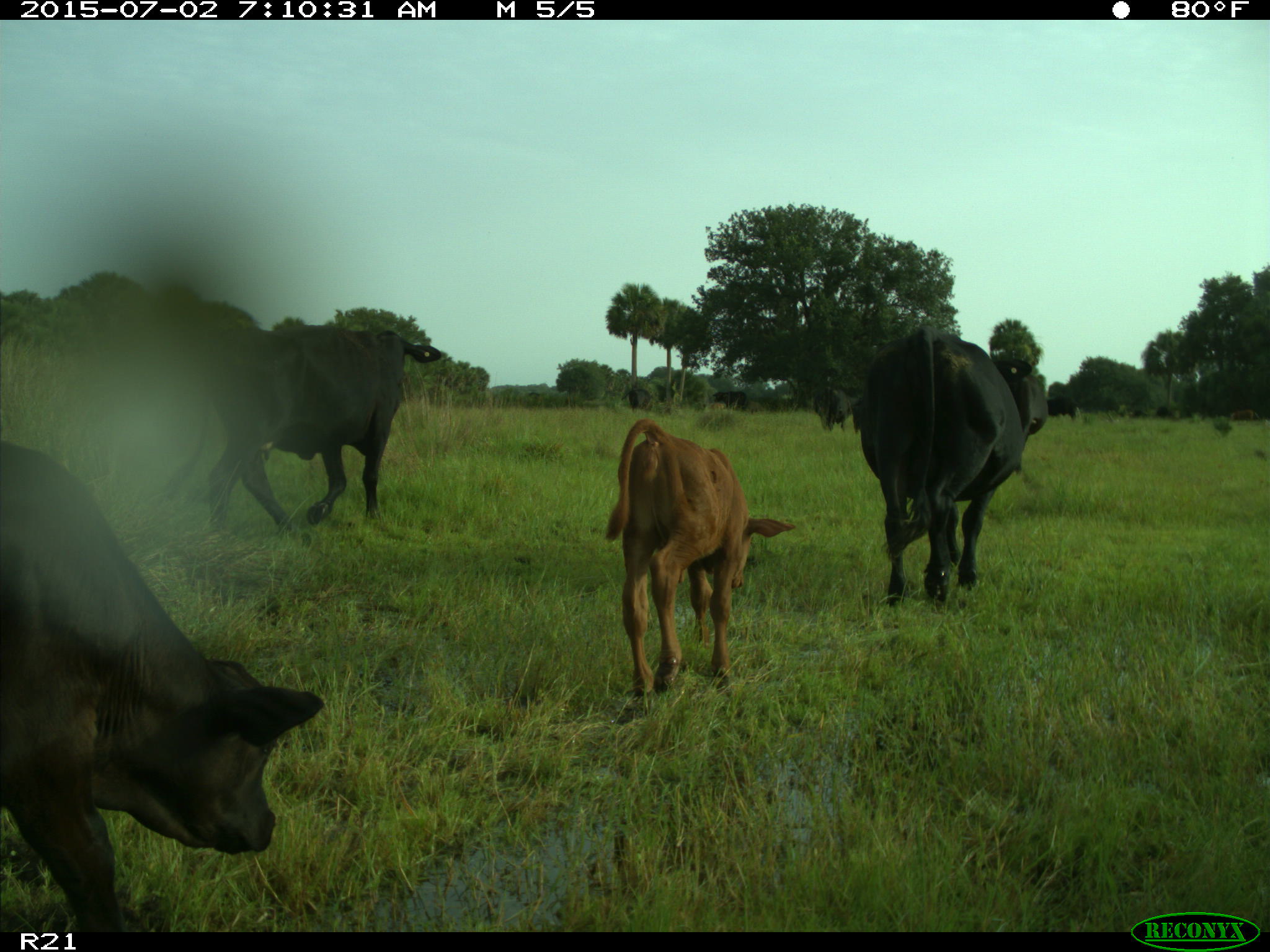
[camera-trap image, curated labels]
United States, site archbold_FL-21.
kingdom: Animalia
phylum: Chordata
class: Mammalia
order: Artiodactyla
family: Bovidae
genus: Bos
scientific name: Bos taurus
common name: domestic cow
Bos taurus (domestic cow).